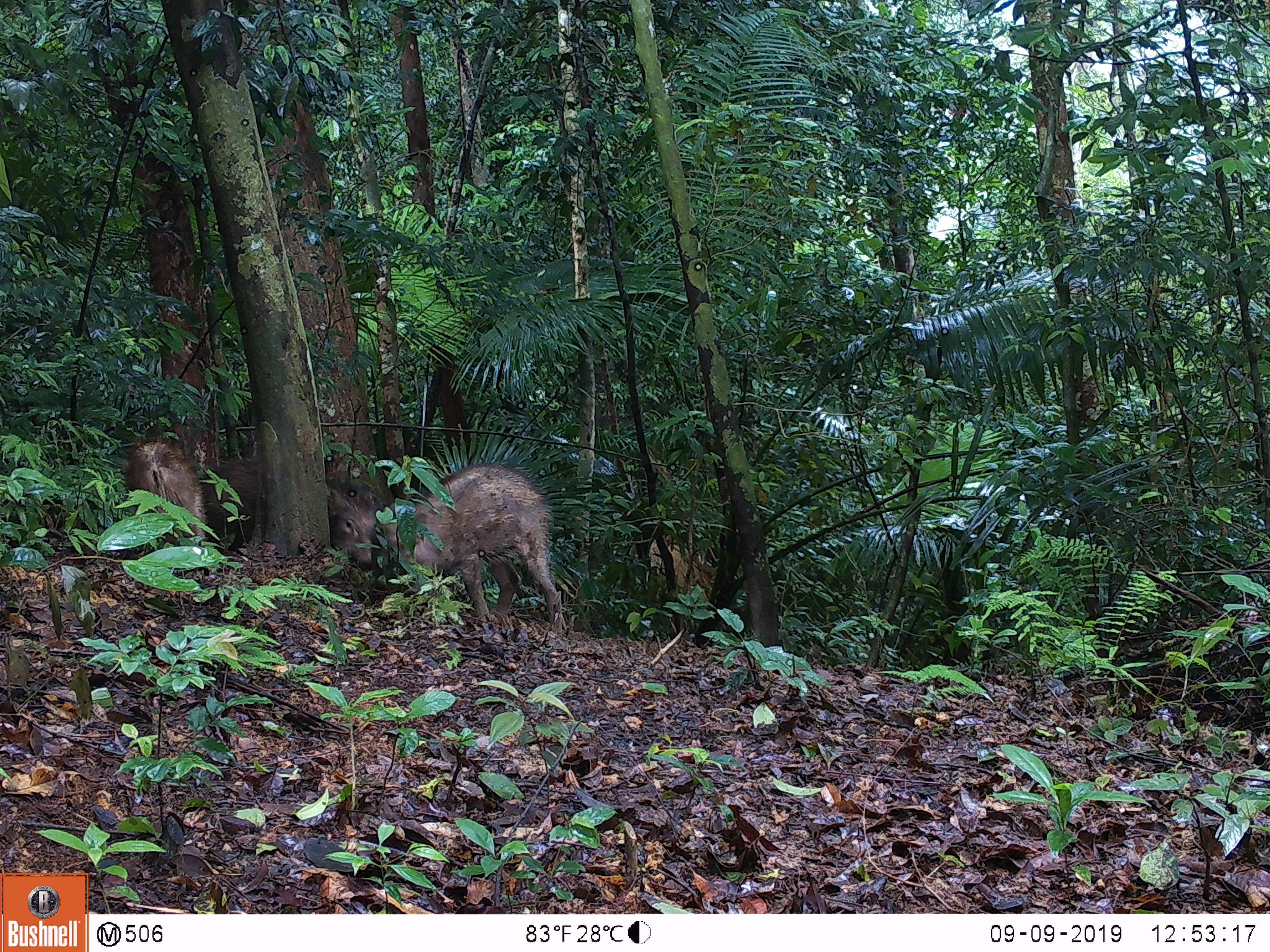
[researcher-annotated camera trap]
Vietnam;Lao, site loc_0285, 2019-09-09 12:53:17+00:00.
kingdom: Animalia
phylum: Chordata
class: Mammalia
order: Artiodactyla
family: Suidae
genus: Sus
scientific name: Sus scrofa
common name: eurasian wild pig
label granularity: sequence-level